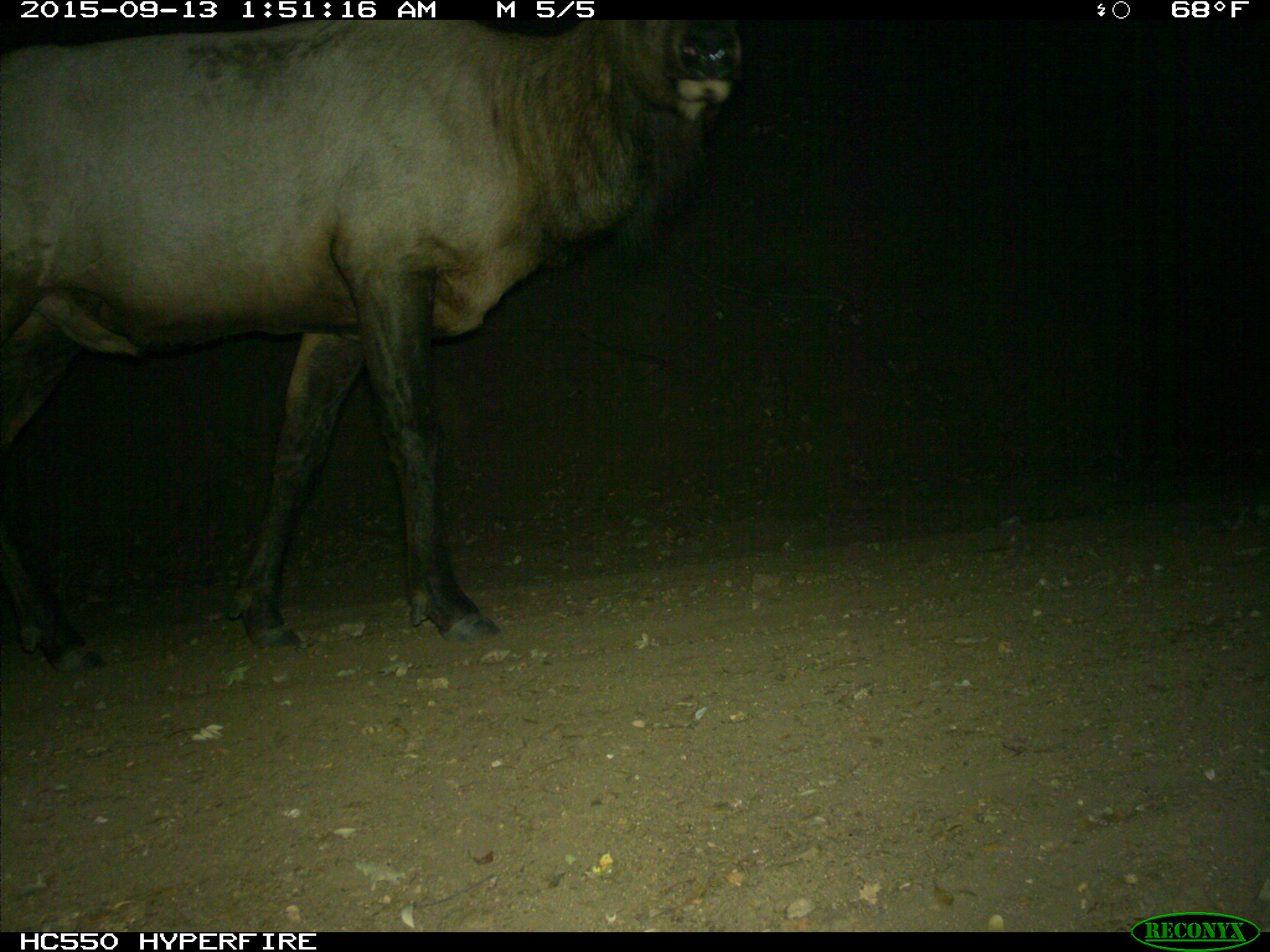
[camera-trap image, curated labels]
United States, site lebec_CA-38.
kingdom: Animalia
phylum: Chordata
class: Mammalia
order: Artiodactyla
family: Cervidae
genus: Cervus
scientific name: Cervus canadensis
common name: elk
Cervus canadensis (elk).